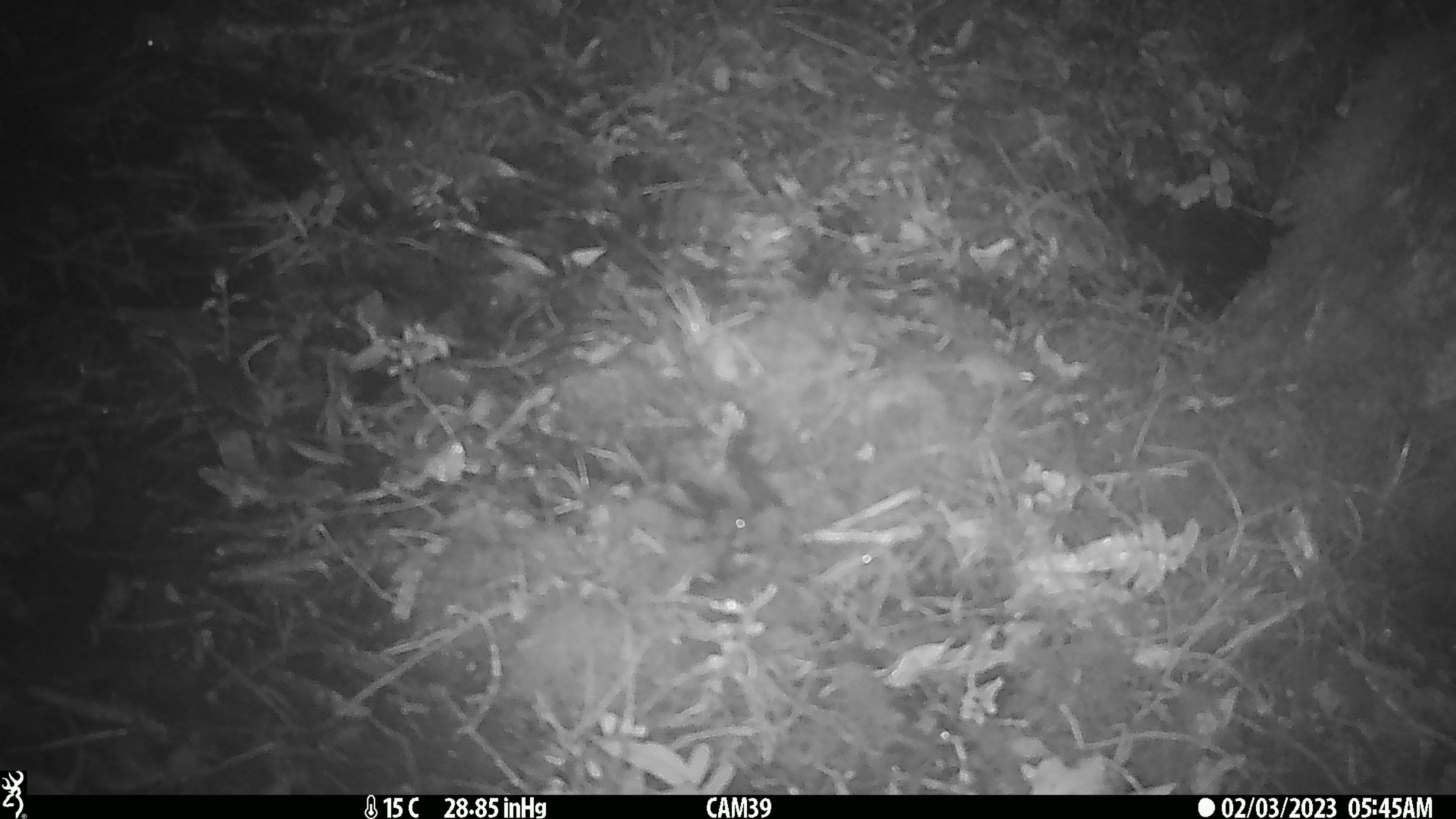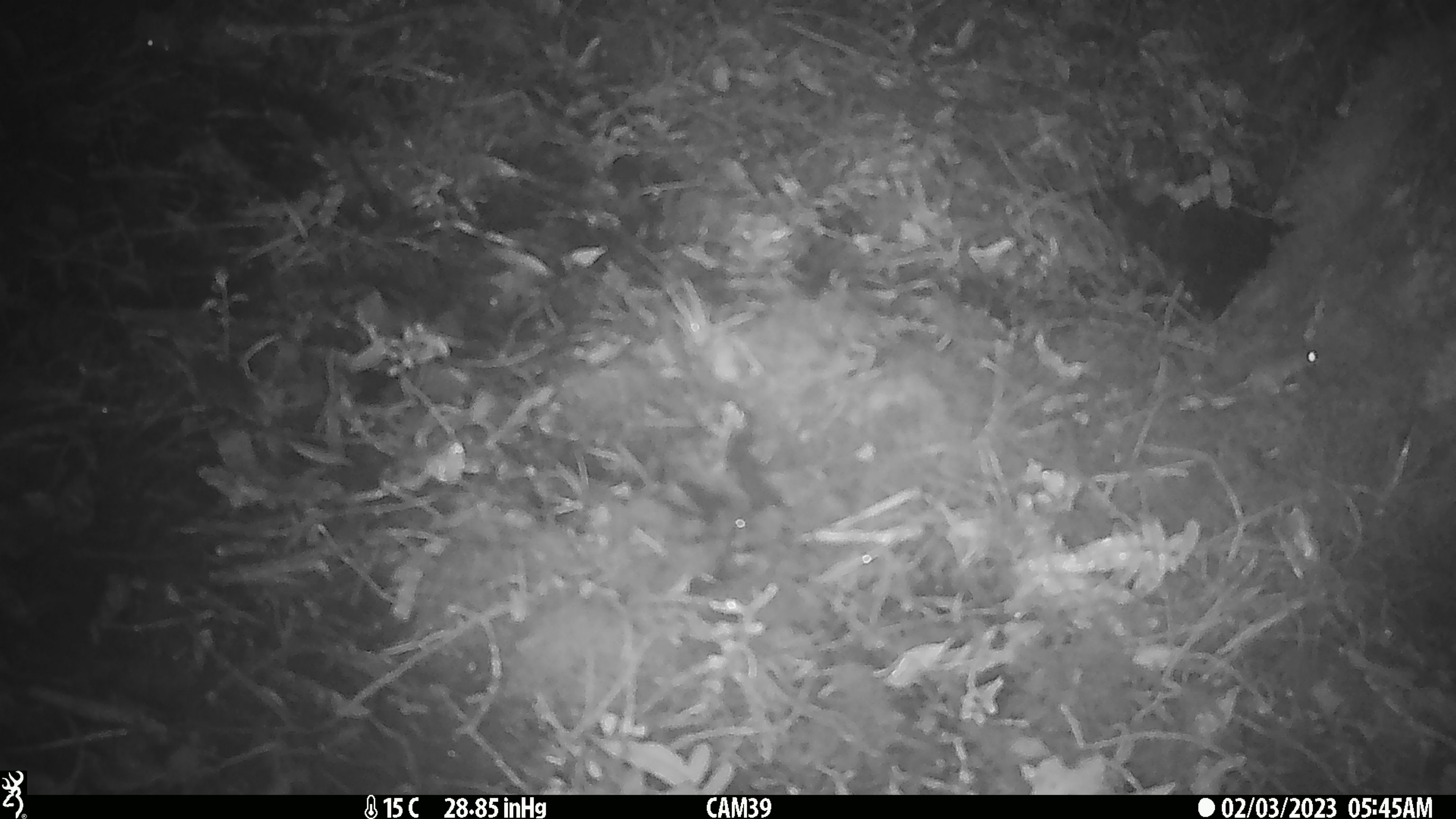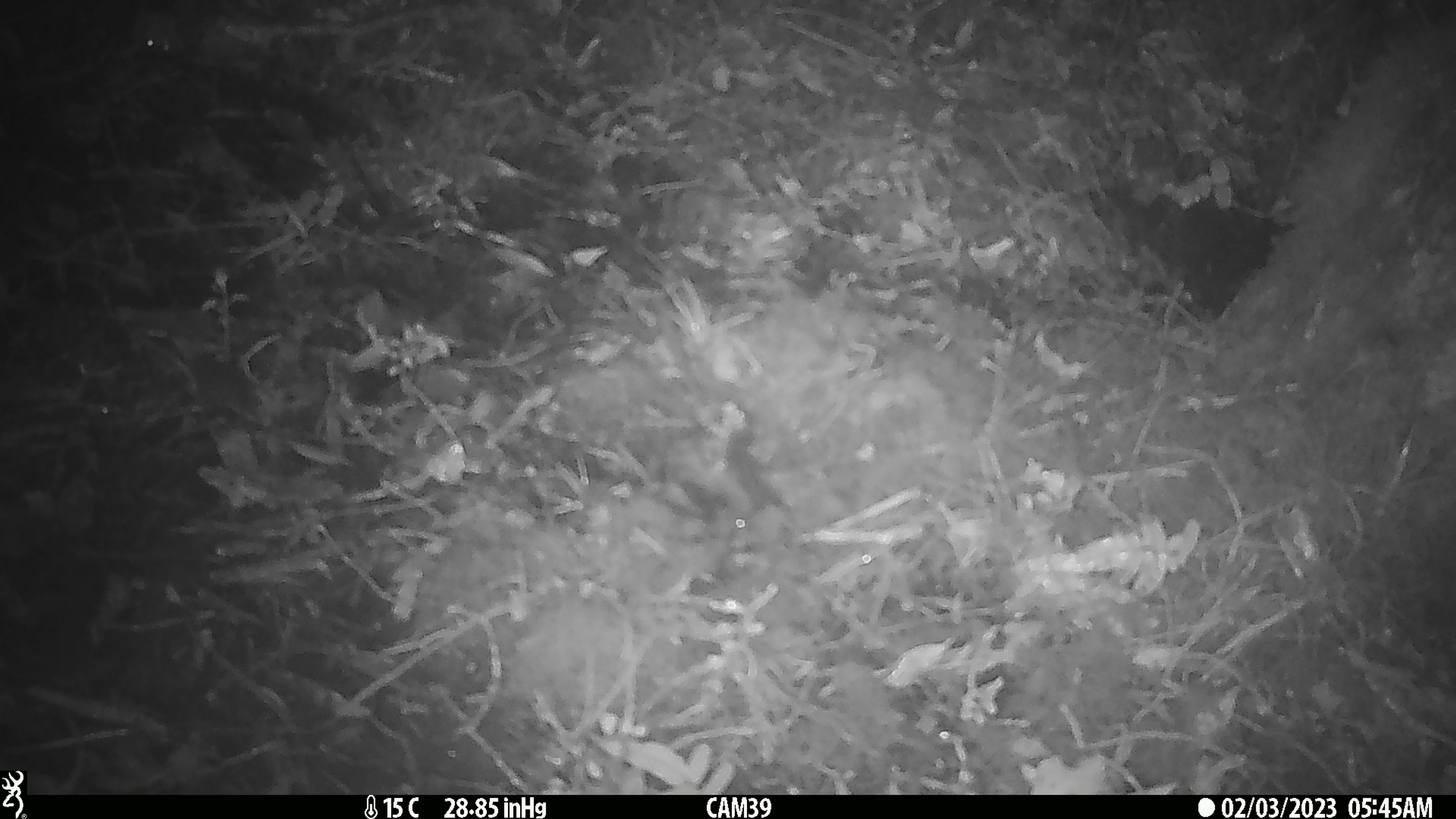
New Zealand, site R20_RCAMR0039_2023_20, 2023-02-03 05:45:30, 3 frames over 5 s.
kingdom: Animalia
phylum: Chordata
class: Mammalia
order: Rodentia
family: Muridae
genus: Mus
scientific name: Mus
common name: mouse